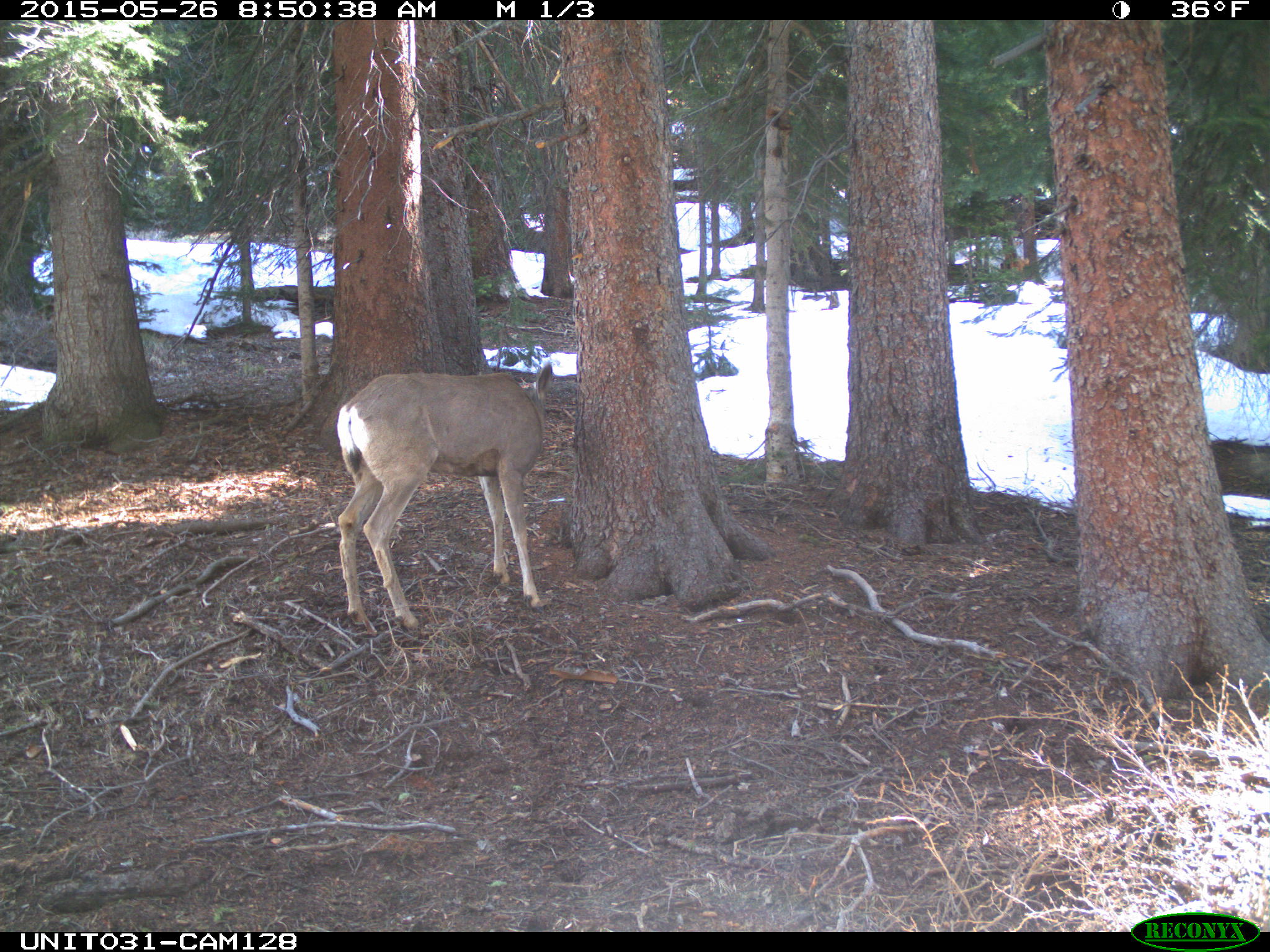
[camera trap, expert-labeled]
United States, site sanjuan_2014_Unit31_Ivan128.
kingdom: Animalia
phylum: Chordata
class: Mammalia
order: Artiodactyla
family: Cervidae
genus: Odocoileus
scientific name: Odocoileus hemionus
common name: mule deer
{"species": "Odocoileus hemionus (mule deer)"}